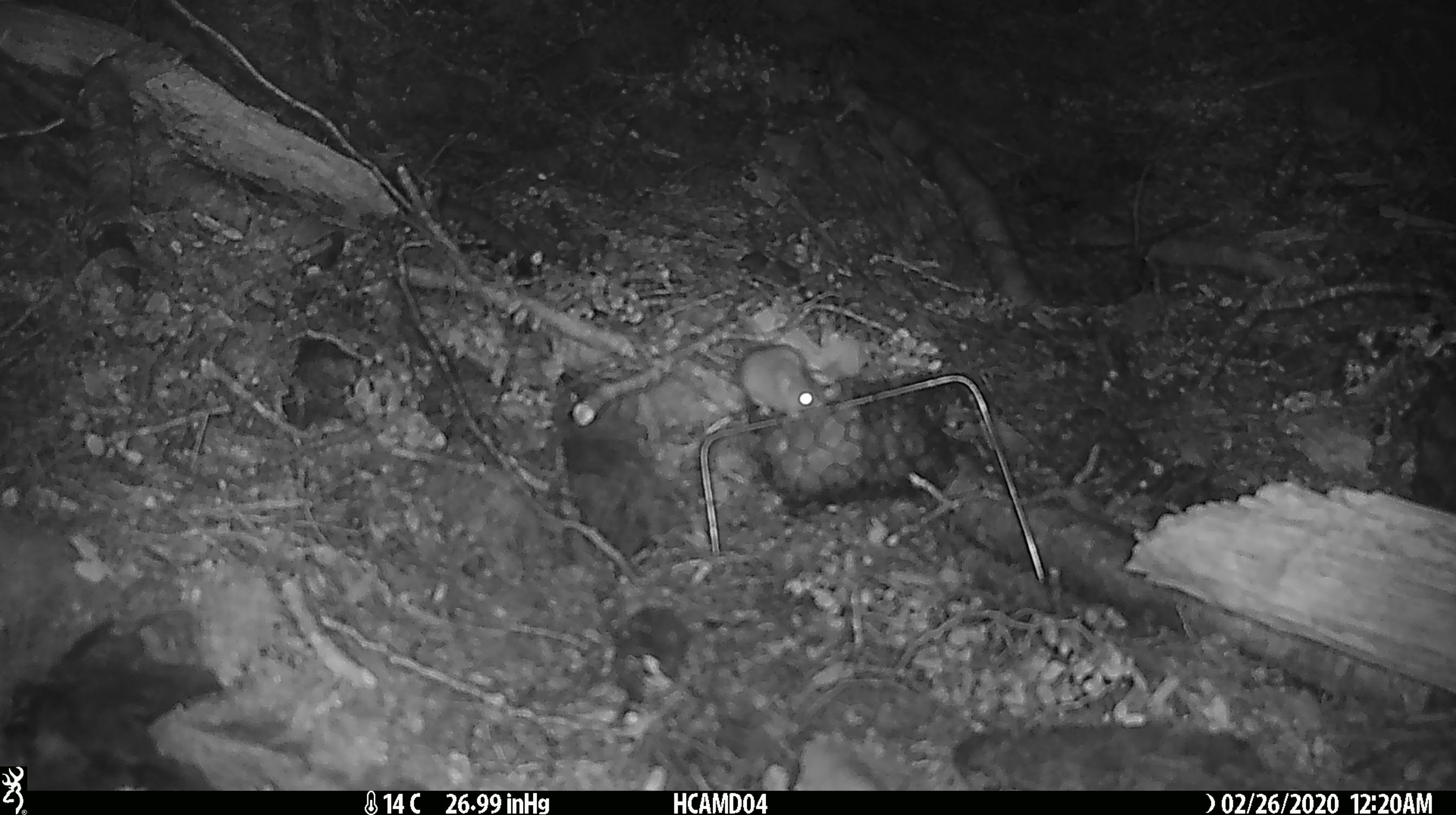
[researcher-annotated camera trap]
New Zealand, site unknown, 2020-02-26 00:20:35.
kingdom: Animalia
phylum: Chordata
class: Mammalia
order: Rodentia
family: Muridae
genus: Mus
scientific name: Mus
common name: mouse